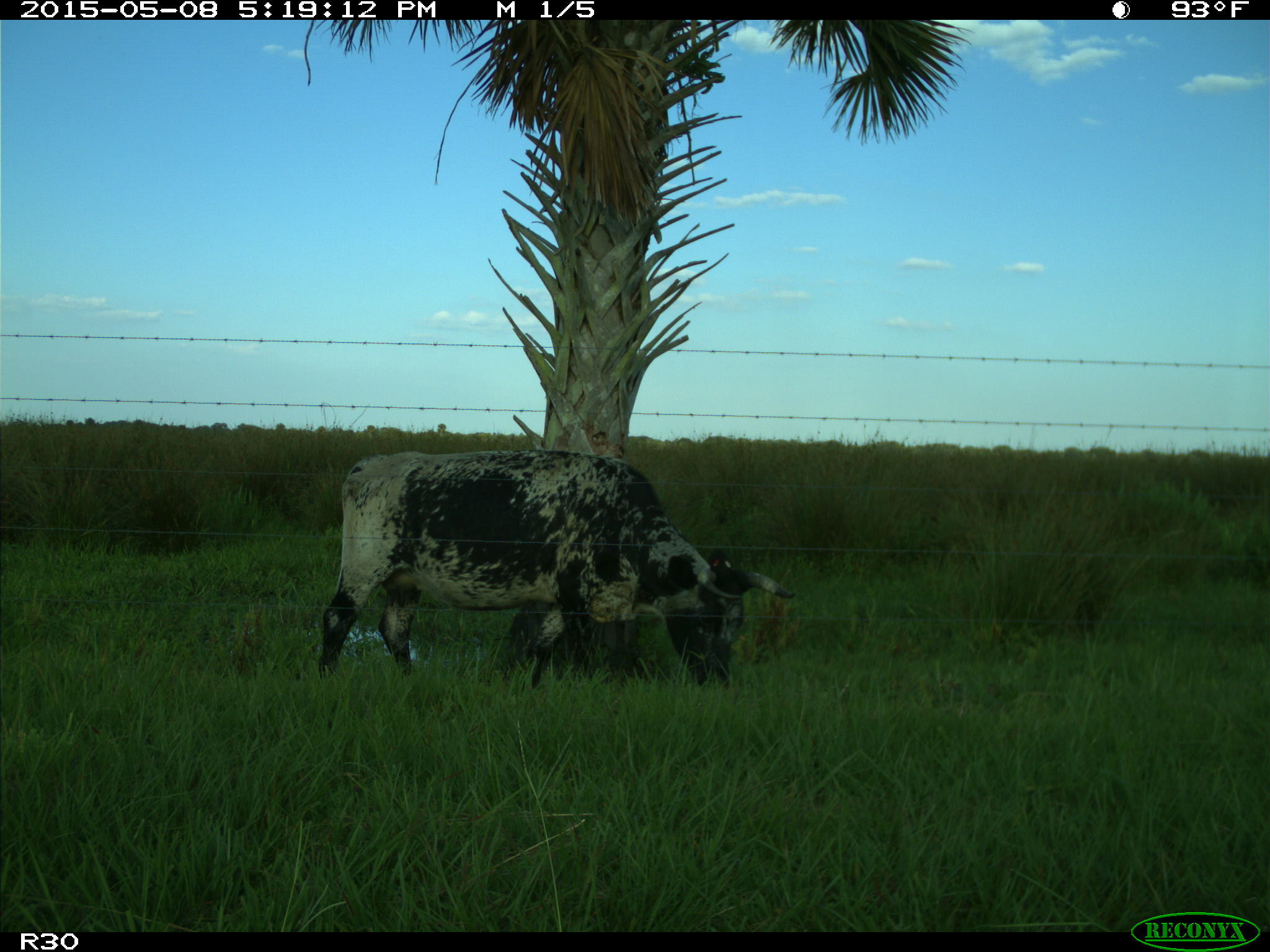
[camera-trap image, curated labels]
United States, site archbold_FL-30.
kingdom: Animalia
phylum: Chordata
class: Mammalia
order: Artiodactyla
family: Bovidae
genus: Bos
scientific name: Bos taurus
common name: domestic cow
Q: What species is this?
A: Bos taurus (domestic cow).